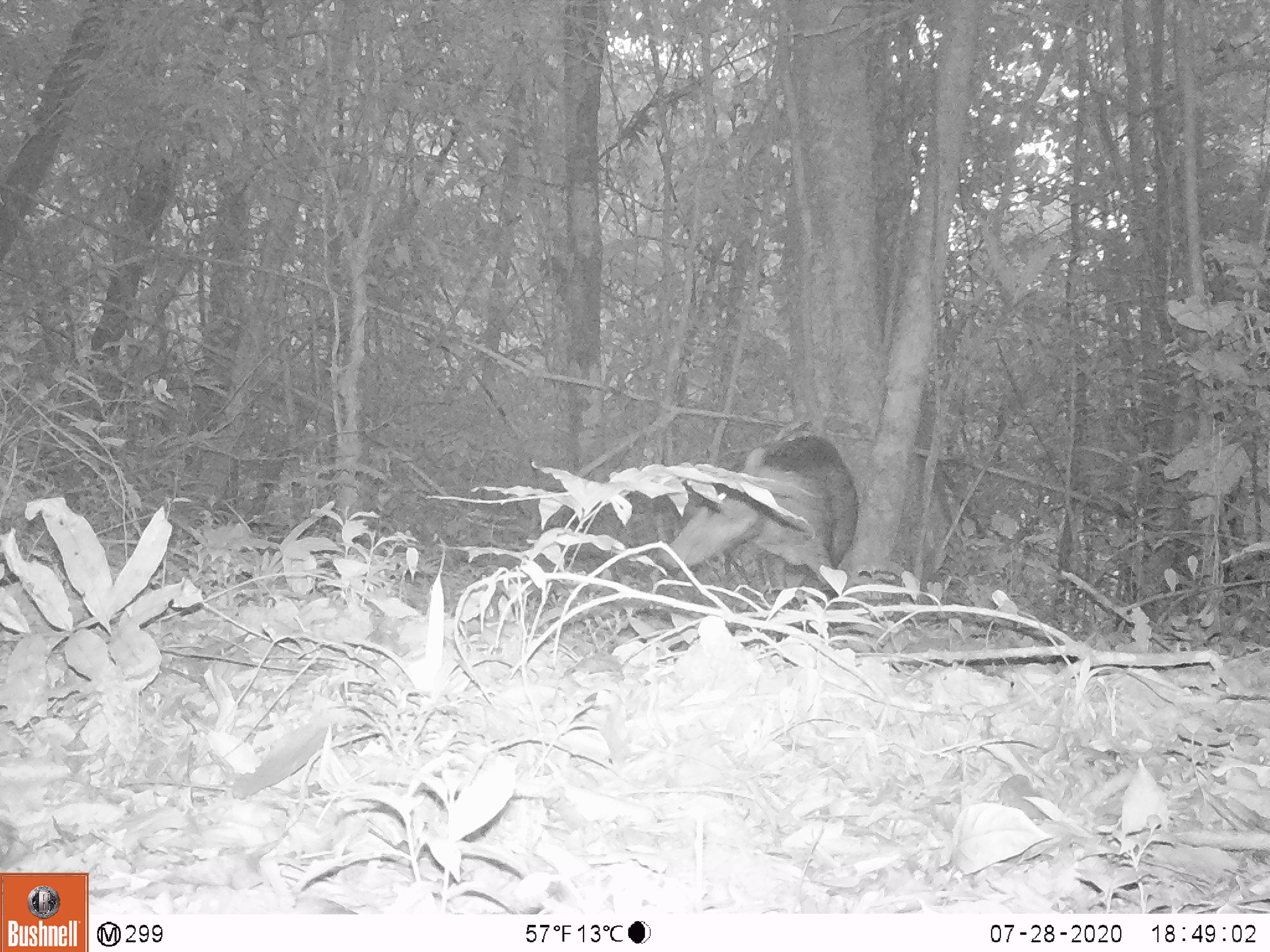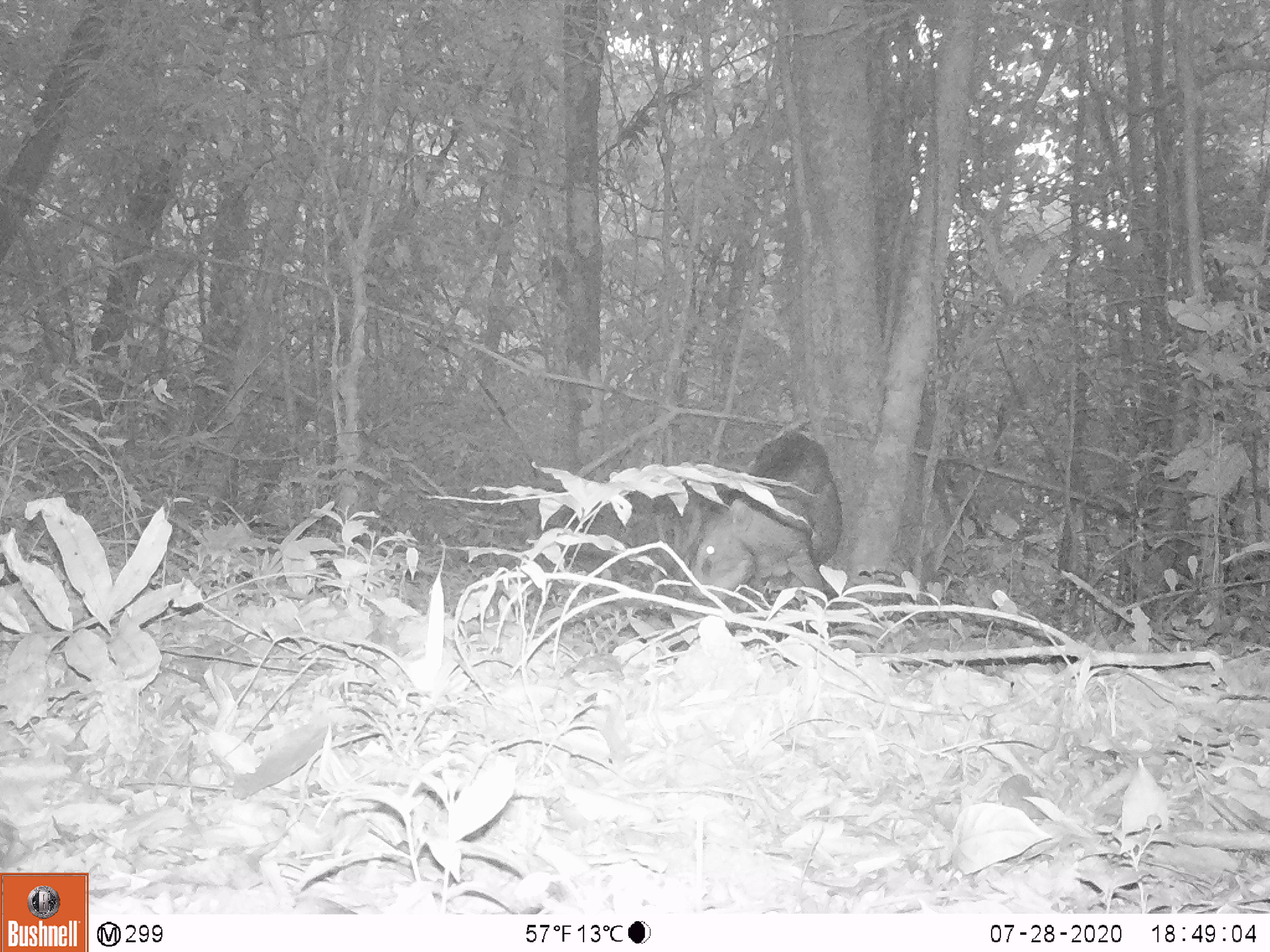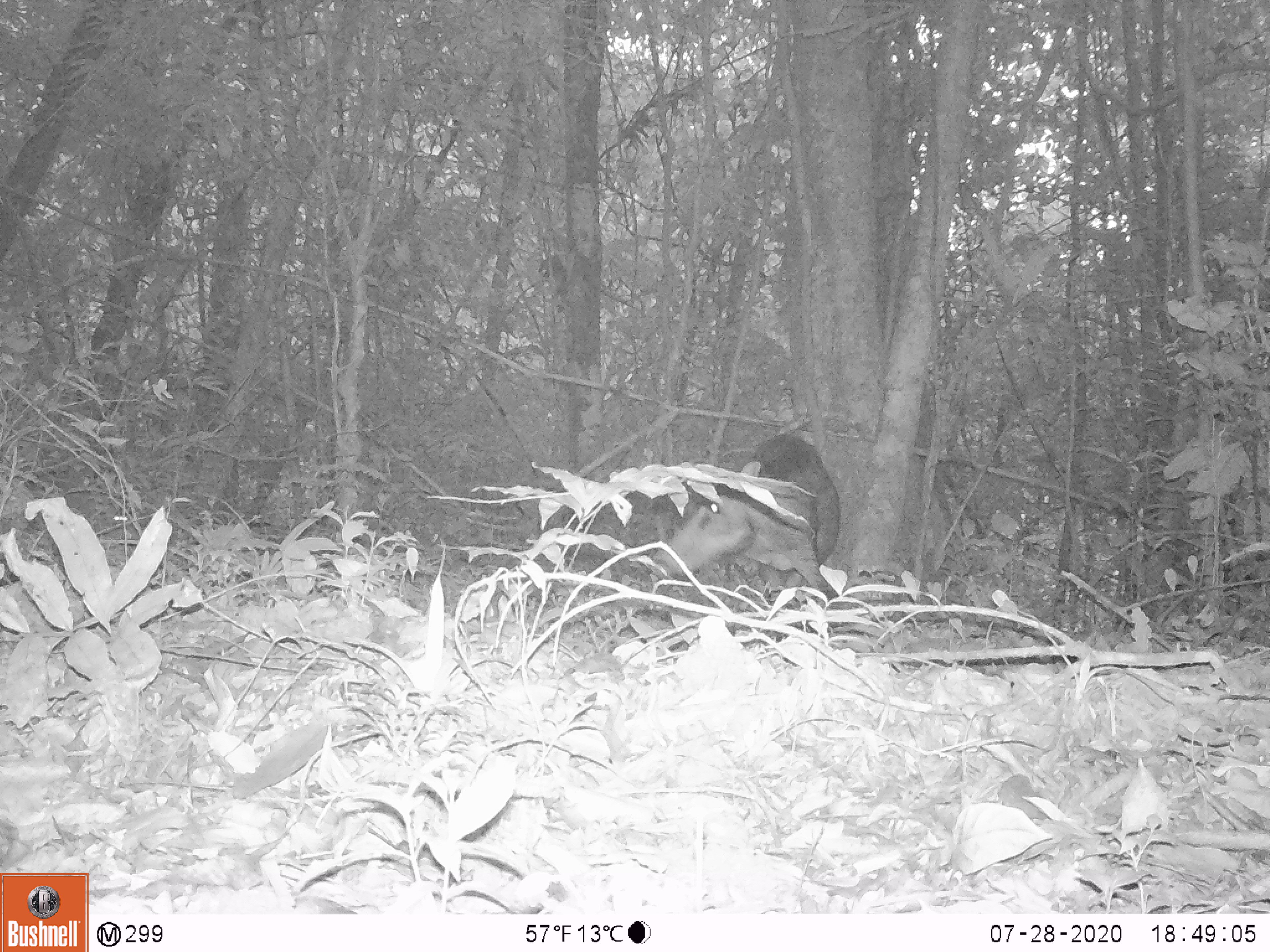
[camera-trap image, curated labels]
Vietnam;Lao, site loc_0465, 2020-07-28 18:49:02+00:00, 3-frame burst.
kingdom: Animalia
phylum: Chordata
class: Mammalia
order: Artiodactyla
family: Suidae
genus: Sus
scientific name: Sus scrofa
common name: eurasian wild pig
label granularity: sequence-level